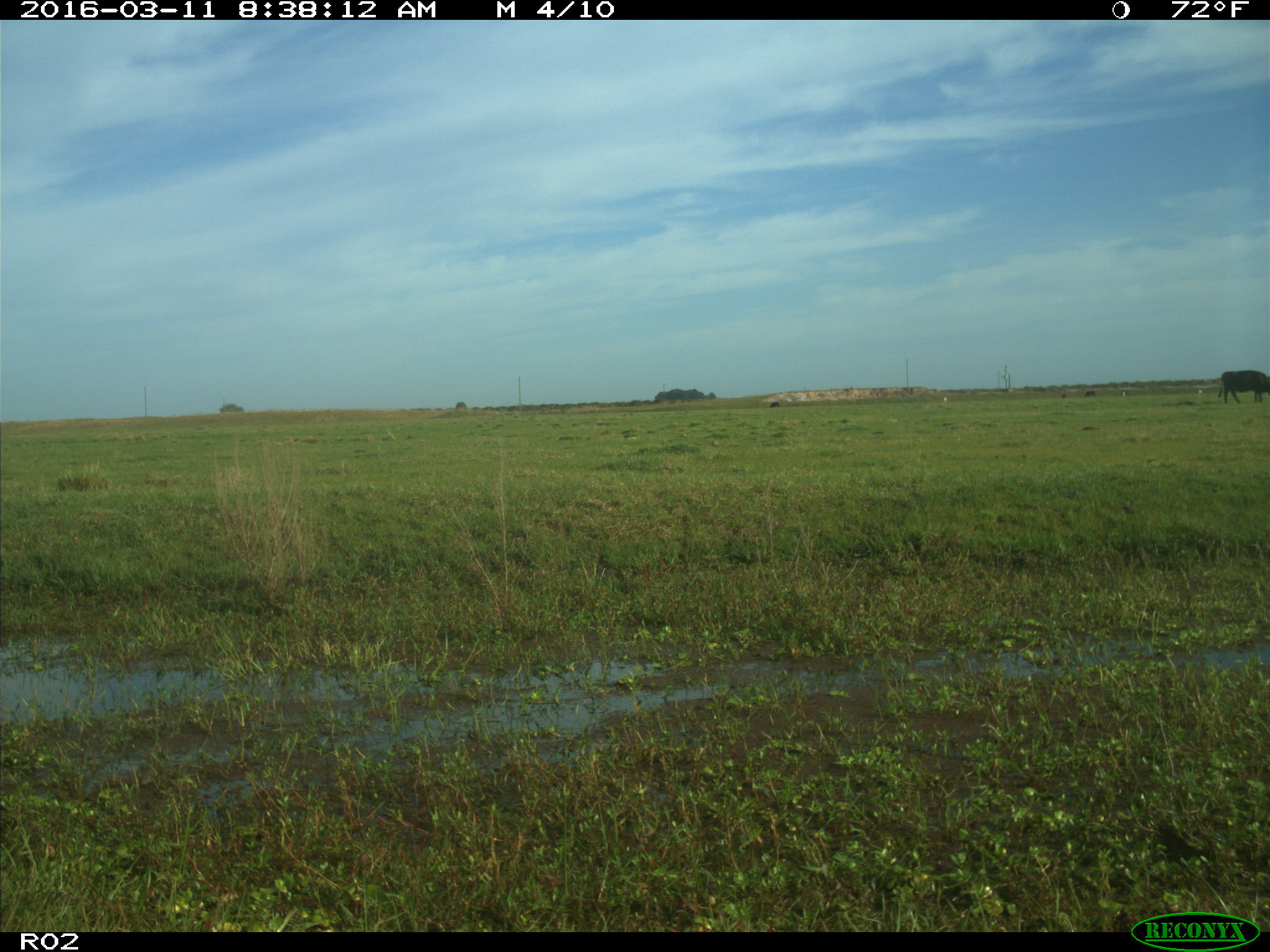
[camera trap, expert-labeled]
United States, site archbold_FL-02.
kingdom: Animalia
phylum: Chordata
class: Mammalia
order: Artiodactyla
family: Bovidae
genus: Bos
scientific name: Bos taurus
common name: domestic cow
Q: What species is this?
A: Bos taurus (domestic cow).